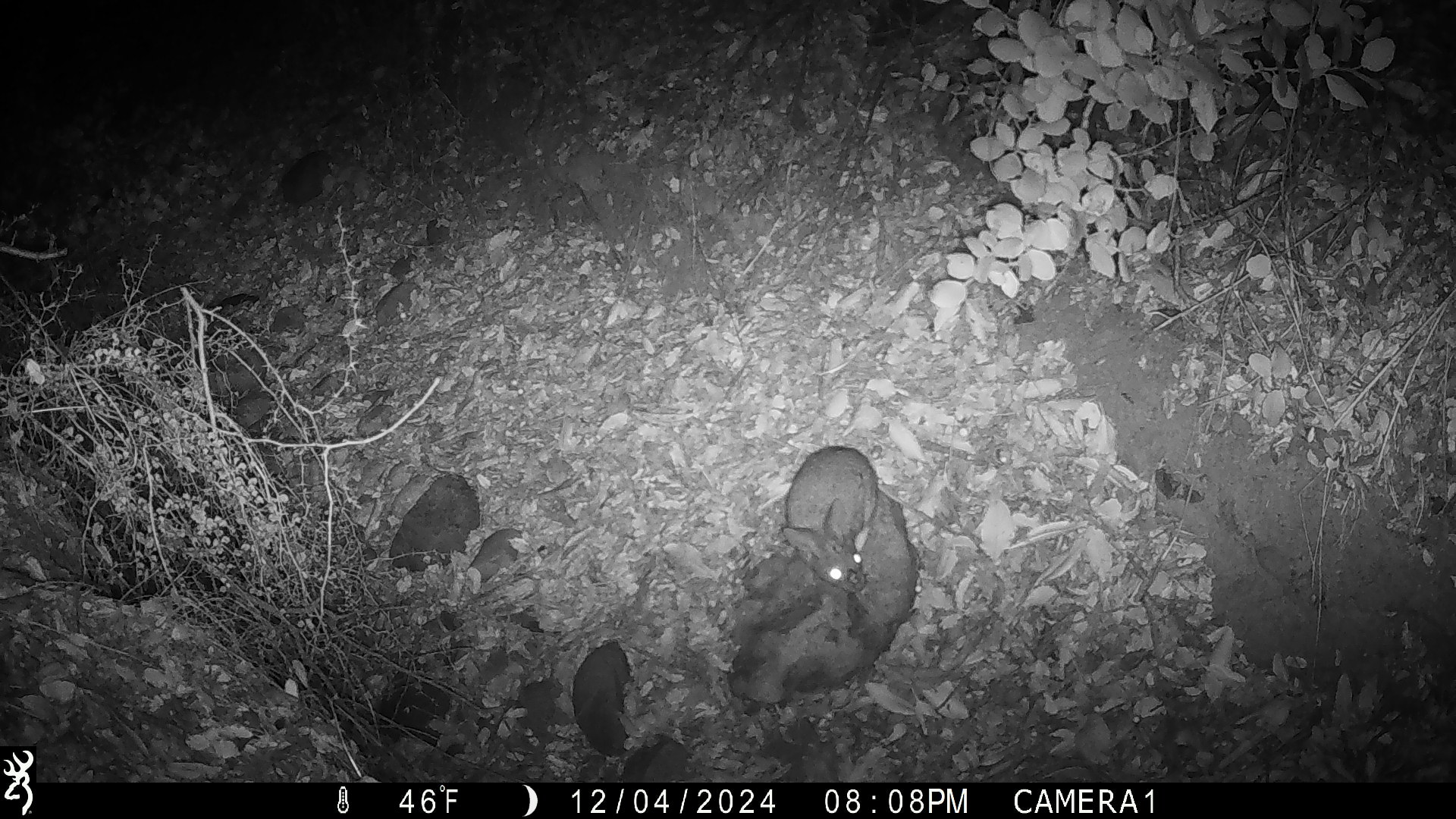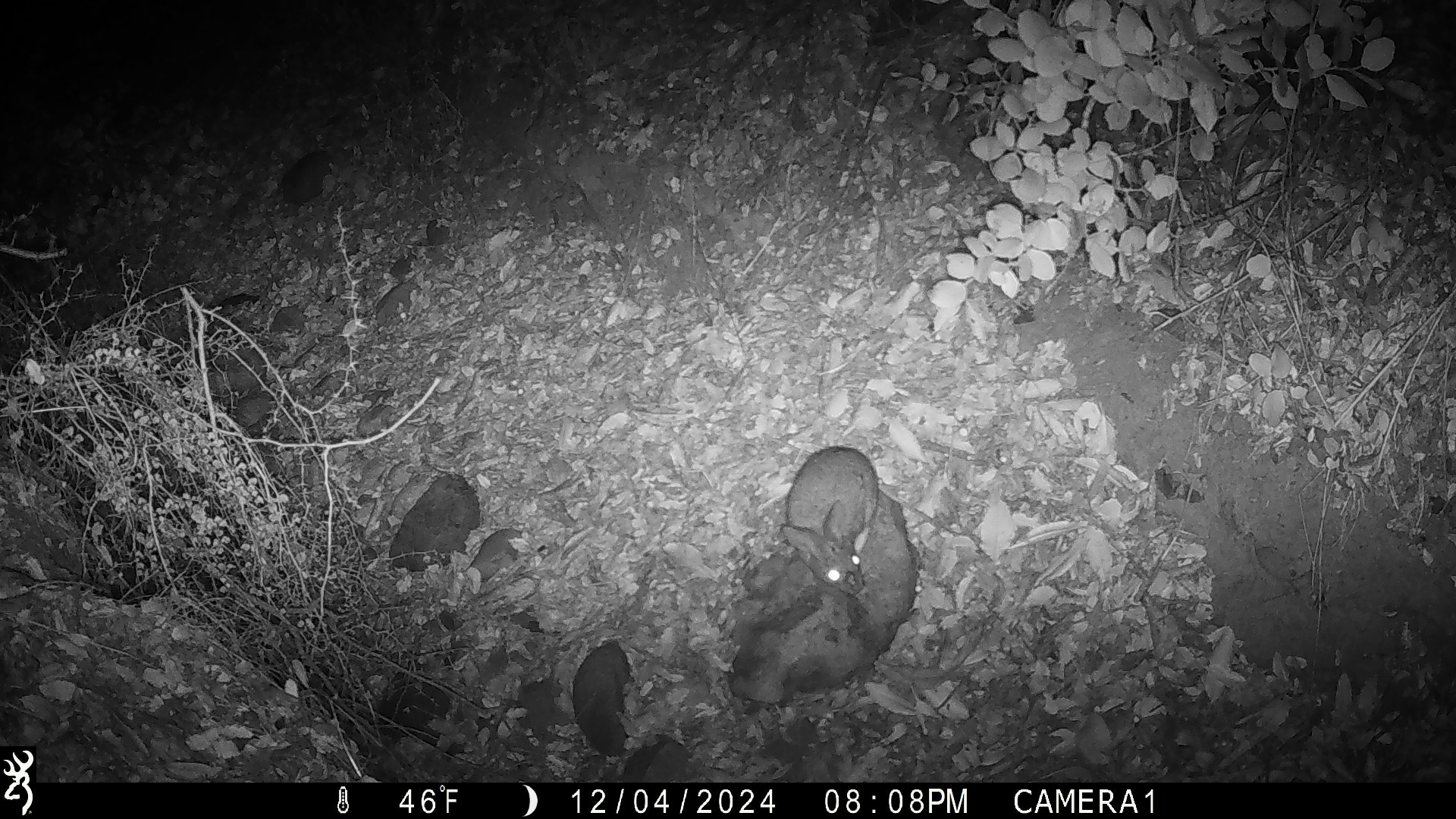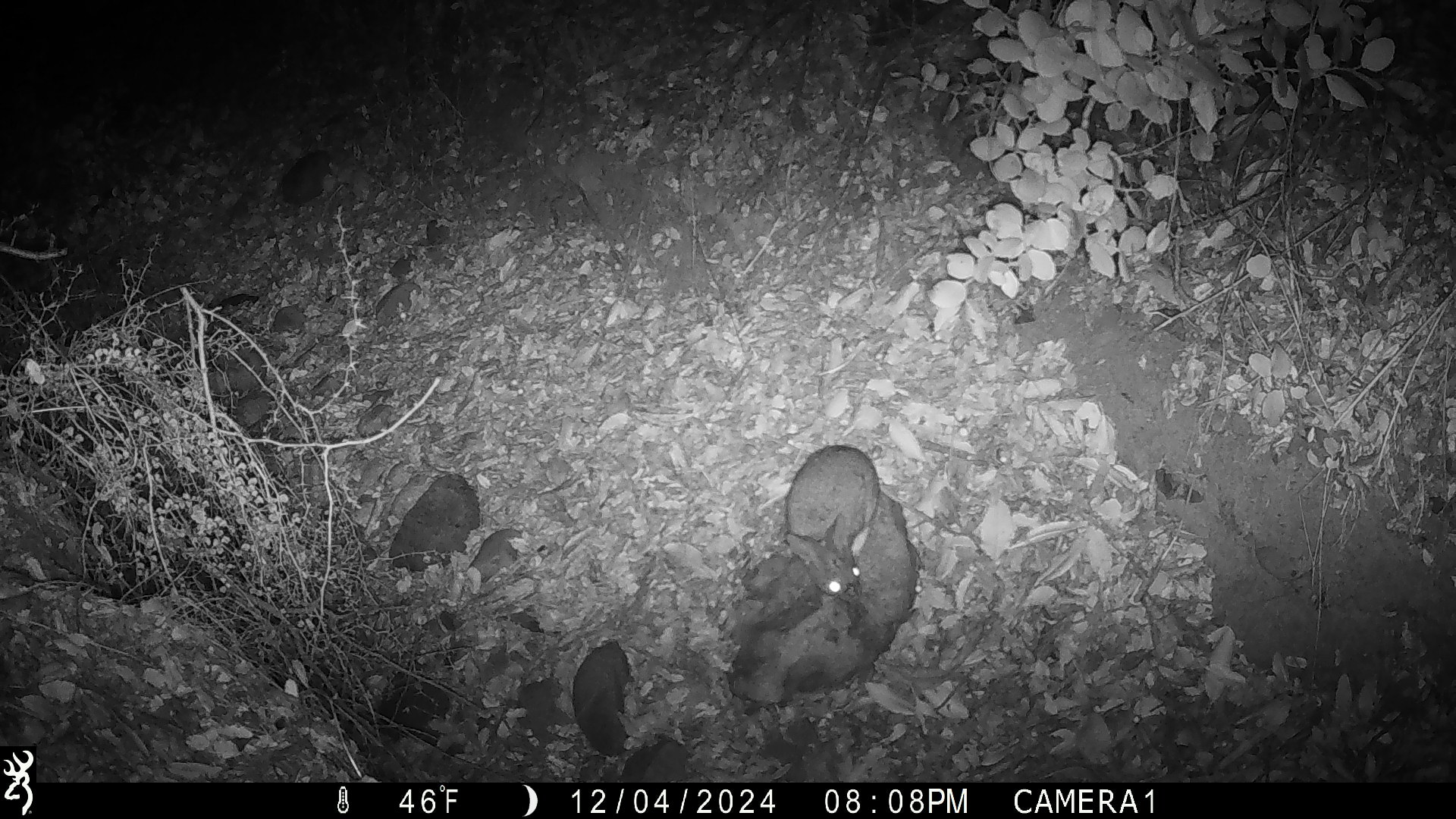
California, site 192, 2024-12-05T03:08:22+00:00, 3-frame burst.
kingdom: Animalia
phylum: Chordata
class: Mammalia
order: Lagomorpha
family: Leporidae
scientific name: Leporidae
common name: rabbit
Rabbit (Leporidae).